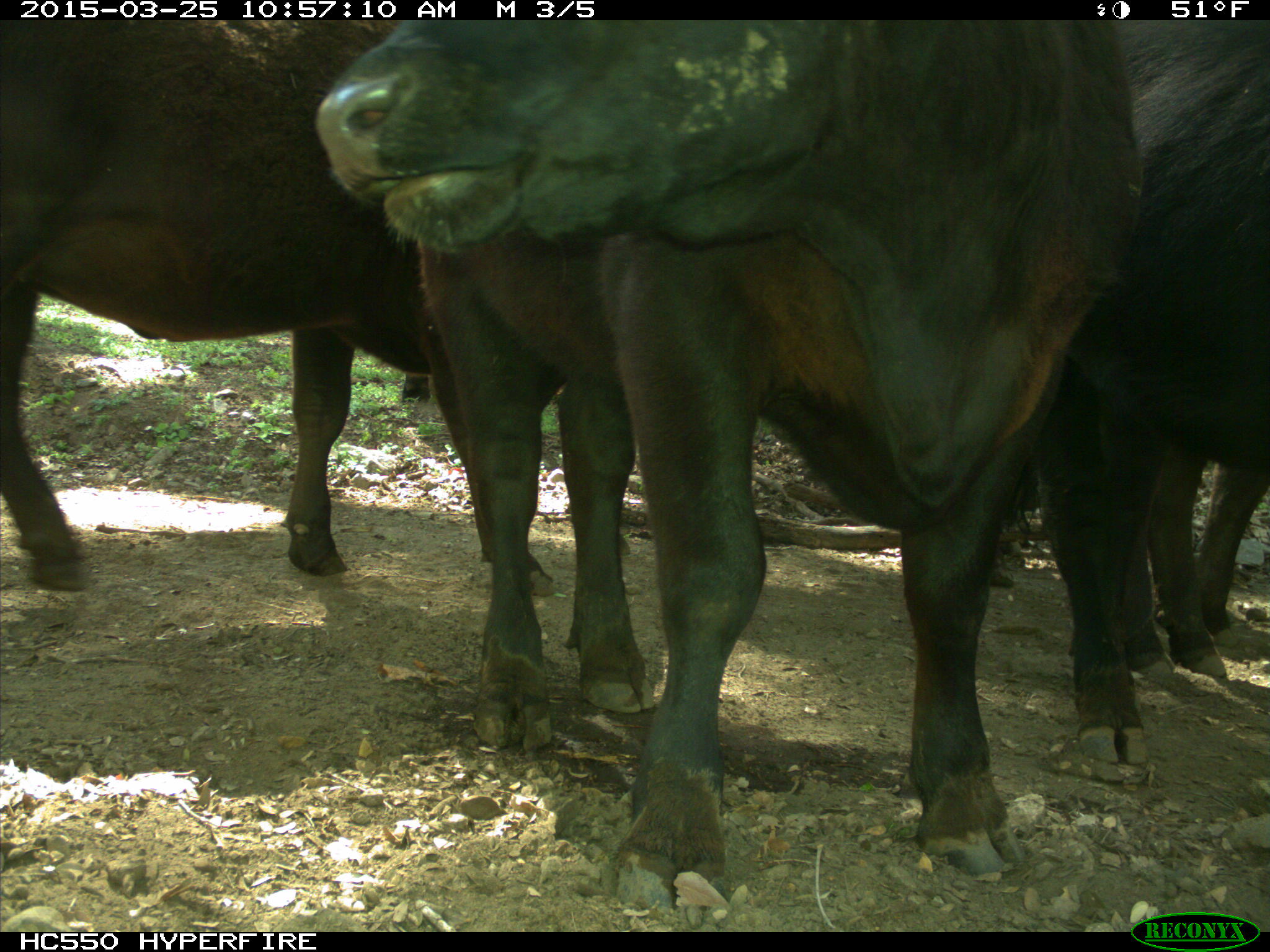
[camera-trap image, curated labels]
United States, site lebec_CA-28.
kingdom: Animalia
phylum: Chordata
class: Mammalia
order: Artiodactyla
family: Bovidae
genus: Bos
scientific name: Bos taurus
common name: domestic cow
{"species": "Bos taurus (domestic cow)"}